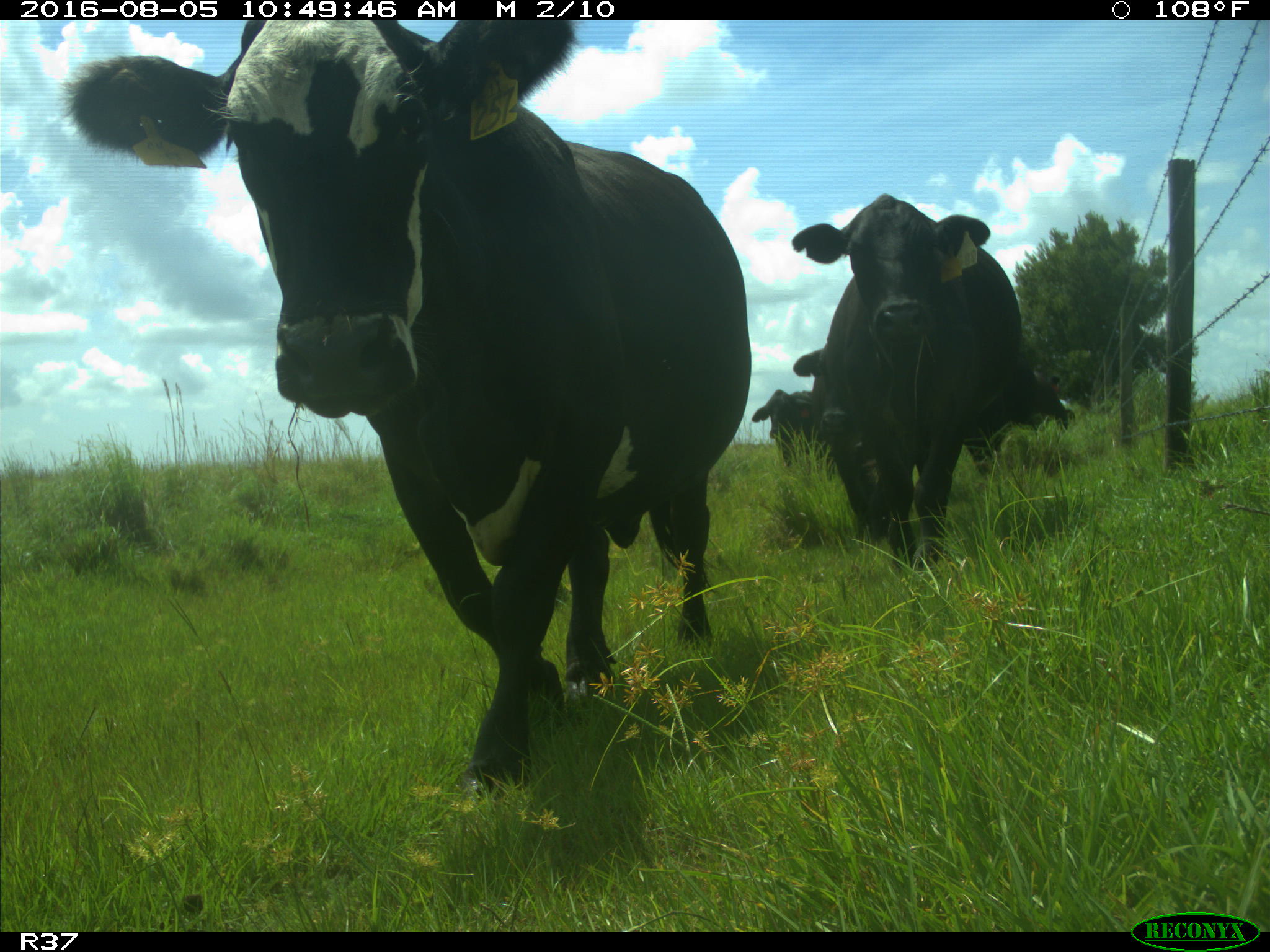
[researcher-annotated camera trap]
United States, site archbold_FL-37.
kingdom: Animalia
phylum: Chordata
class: Mammalia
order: Artiodactyla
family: Bovidae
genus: Bos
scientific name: Bos taurus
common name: domestic cow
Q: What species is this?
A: Bos taurus (domestic cow).